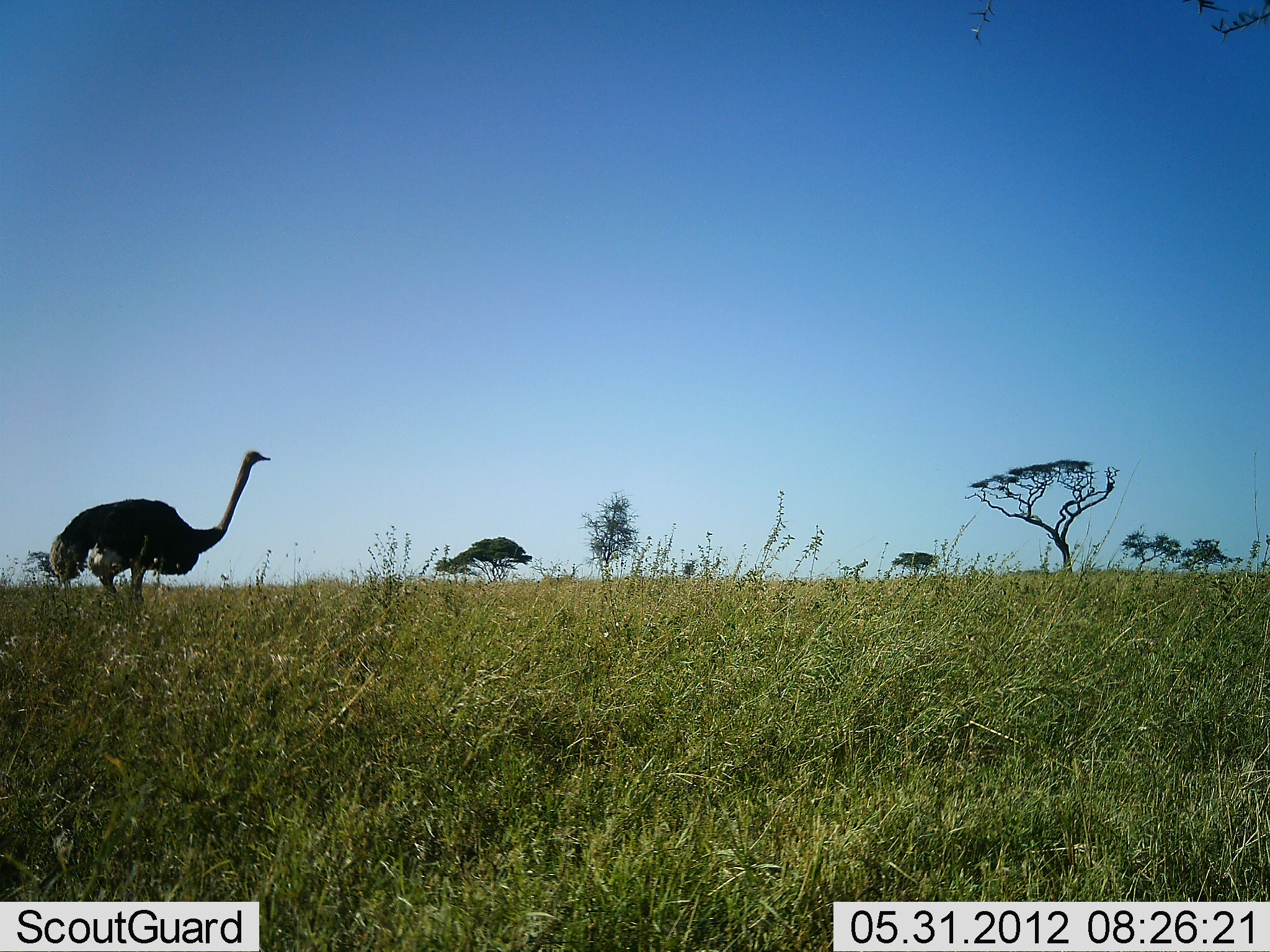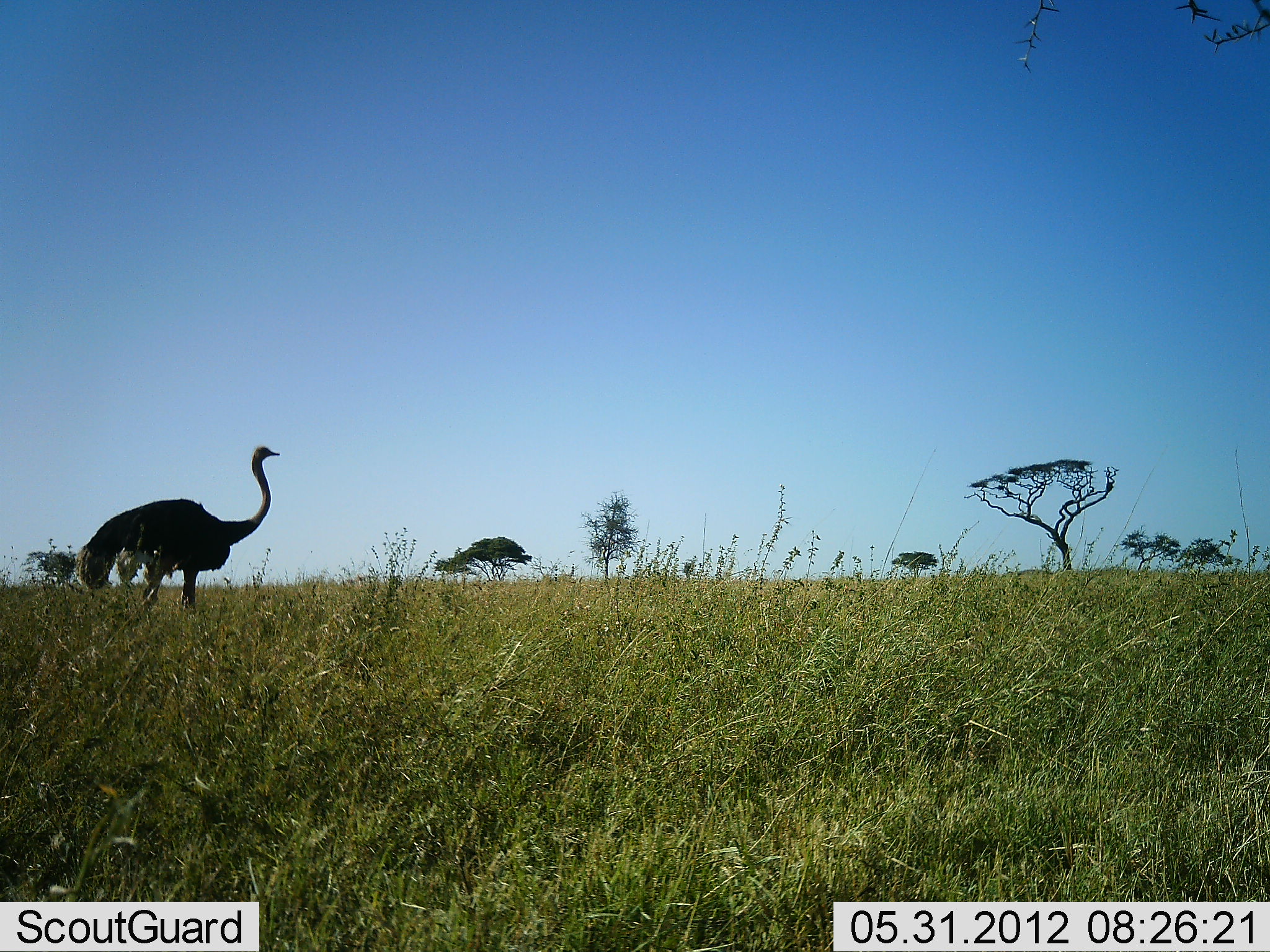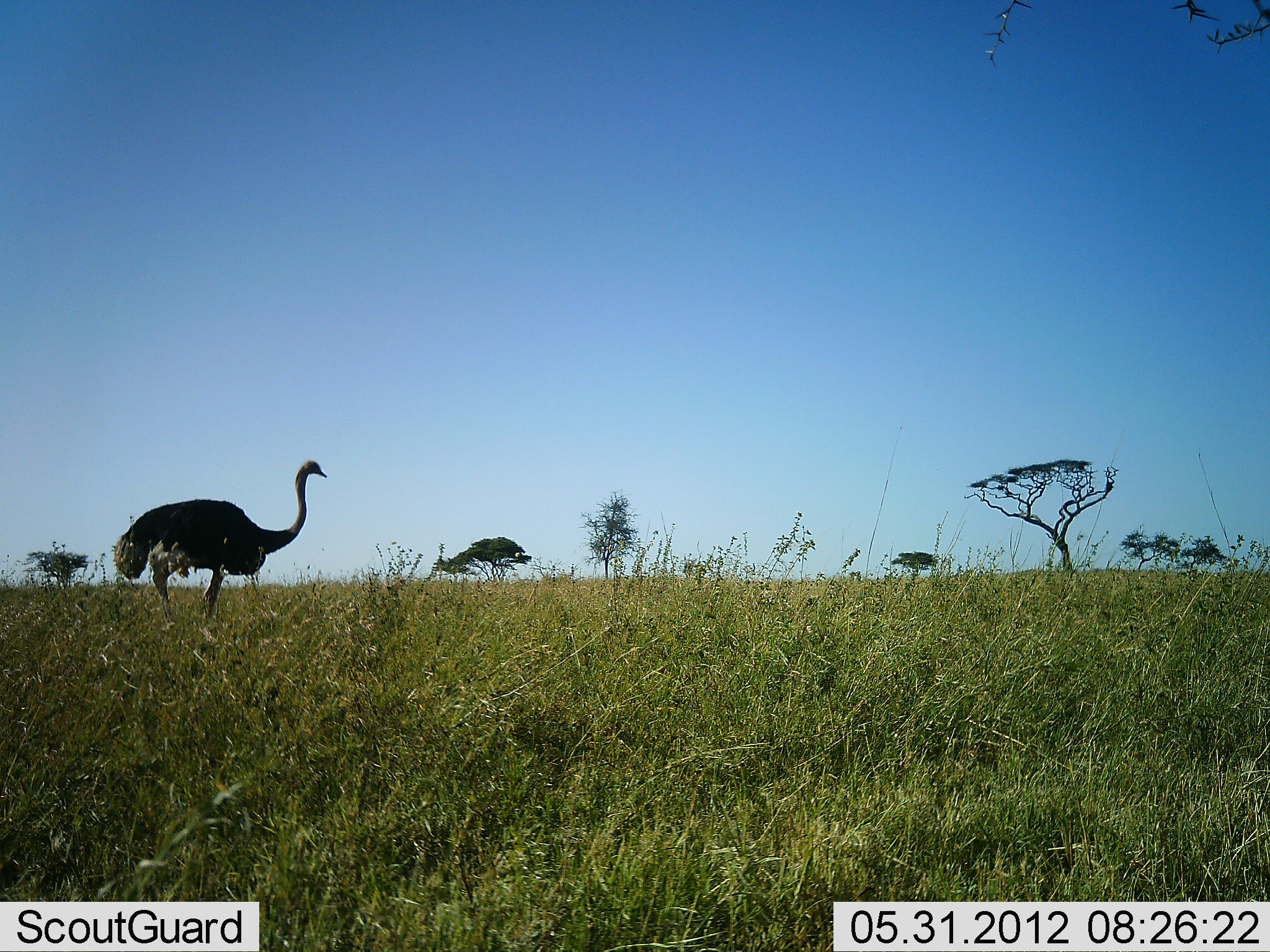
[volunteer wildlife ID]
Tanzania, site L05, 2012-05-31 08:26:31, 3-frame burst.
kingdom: Animalia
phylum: Chordata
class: Aves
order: Struthioniformes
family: Struthionidae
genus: Struthio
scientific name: Struthio camelus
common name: ostrich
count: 1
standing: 20%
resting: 0%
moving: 80%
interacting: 0%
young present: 0%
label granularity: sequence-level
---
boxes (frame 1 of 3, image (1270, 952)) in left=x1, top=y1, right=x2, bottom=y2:
animal: left=48, top=450, right=273, bottom=607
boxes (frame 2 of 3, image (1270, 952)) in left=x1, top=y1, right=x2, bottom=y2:
animal: left=76, top=441, right=282, bottom=613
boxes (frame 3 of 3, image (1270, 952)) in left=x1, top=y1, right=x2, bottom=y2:
animal: left=113, top=457, right=329, bottom=632